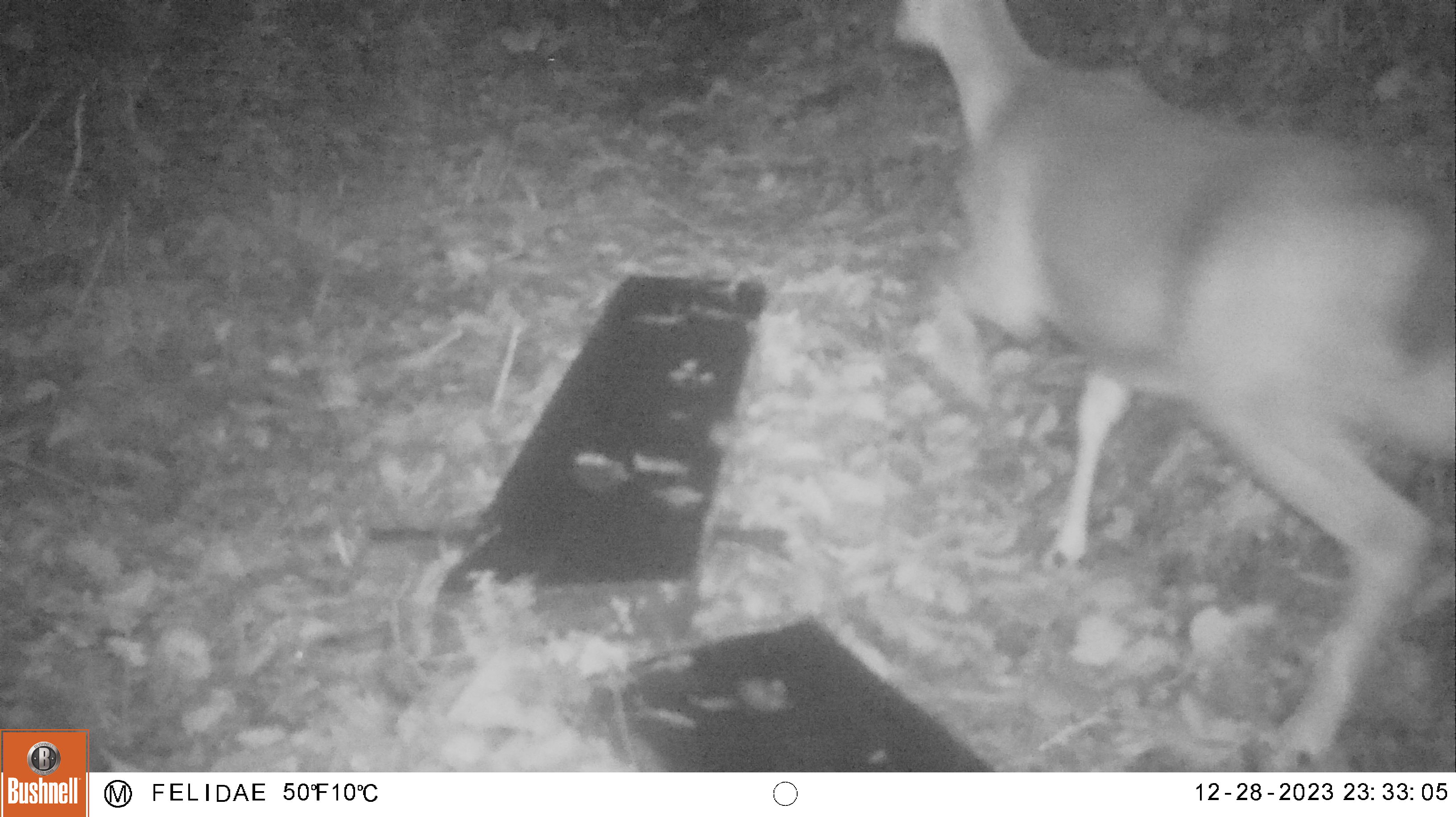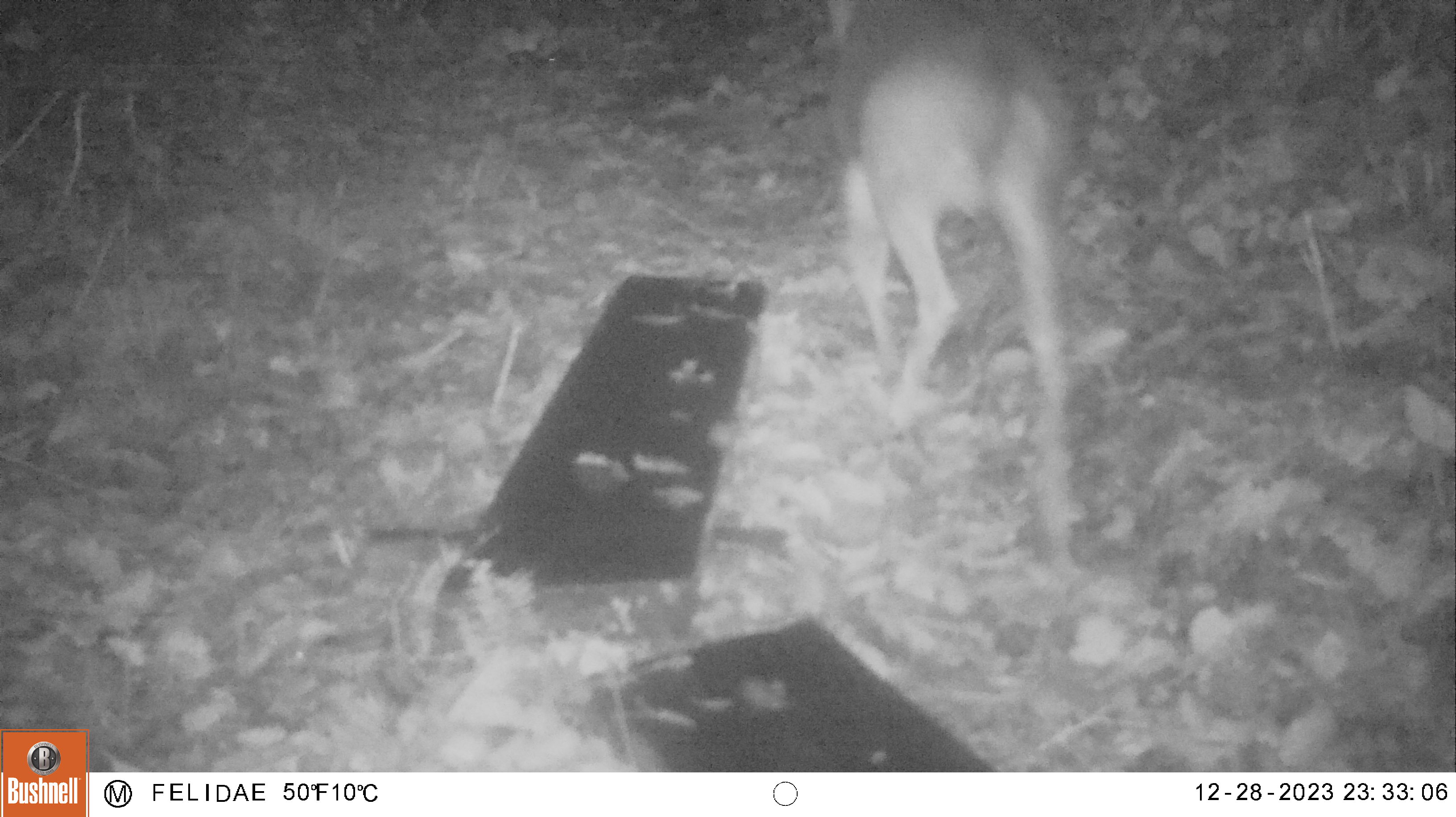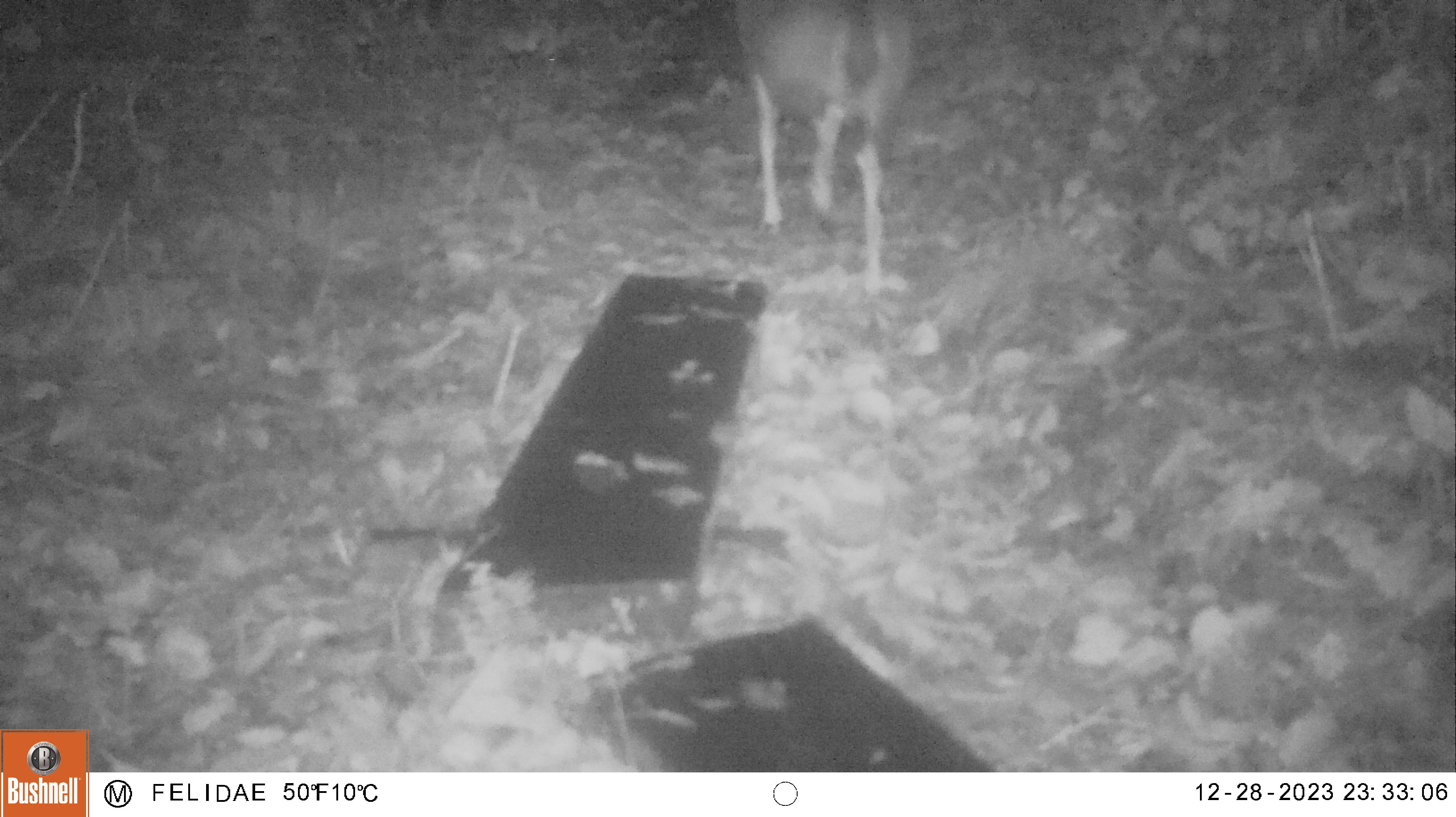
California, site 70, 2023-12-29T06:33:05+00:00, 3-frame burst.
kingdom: Animalia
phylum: Chordata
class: Mammalia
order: Artiodactyla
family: Cervidae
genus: Odocoileus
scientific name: Odocoileus hemionus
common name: mule deer